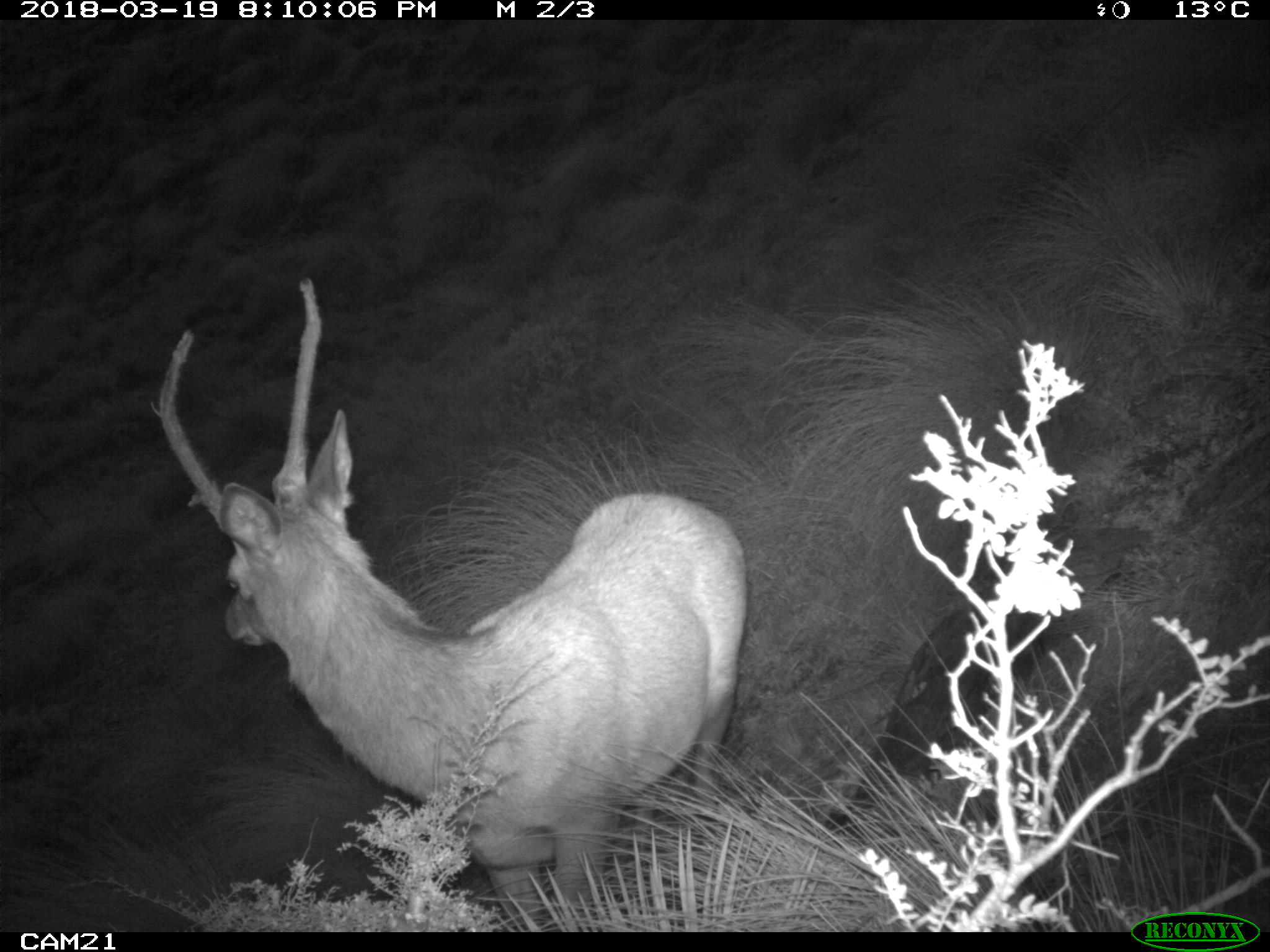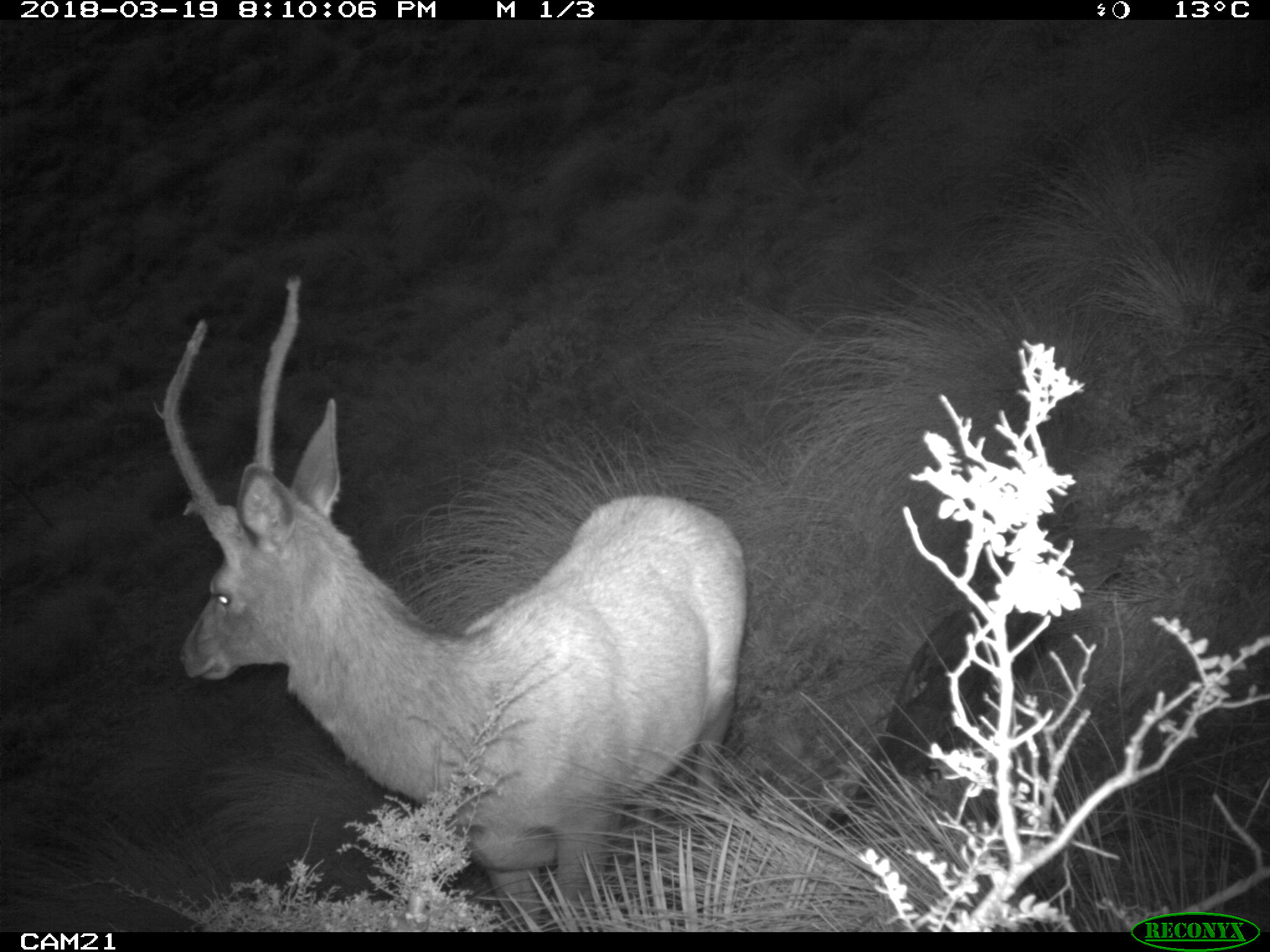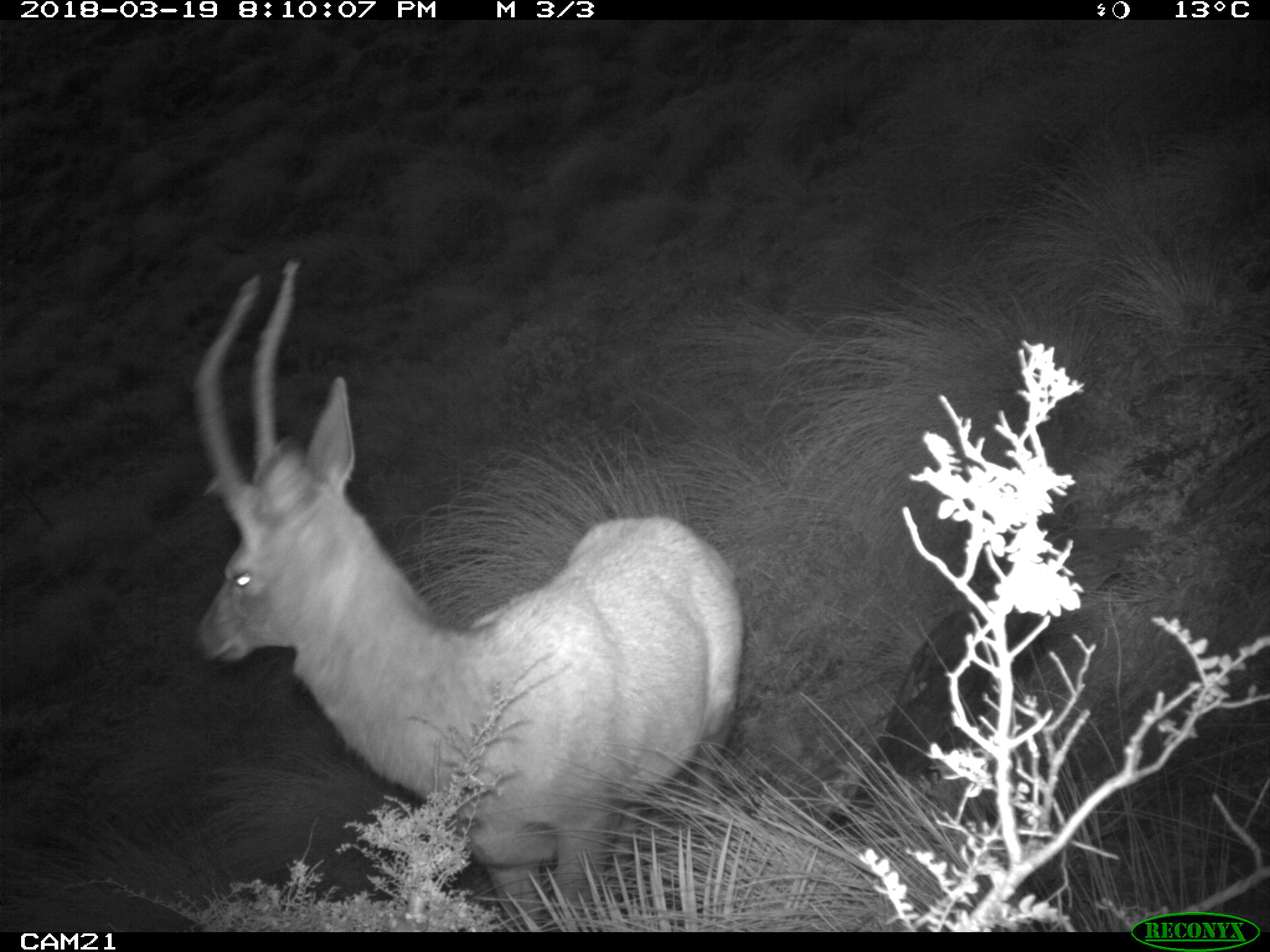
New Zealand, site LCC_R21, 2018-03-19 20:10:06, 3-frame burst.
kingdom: Animalia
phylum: Chordata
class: Mammalia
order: Artiodactyla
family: Cervidae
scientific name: Cervidae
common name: deer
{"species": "deer (Cervidae)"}